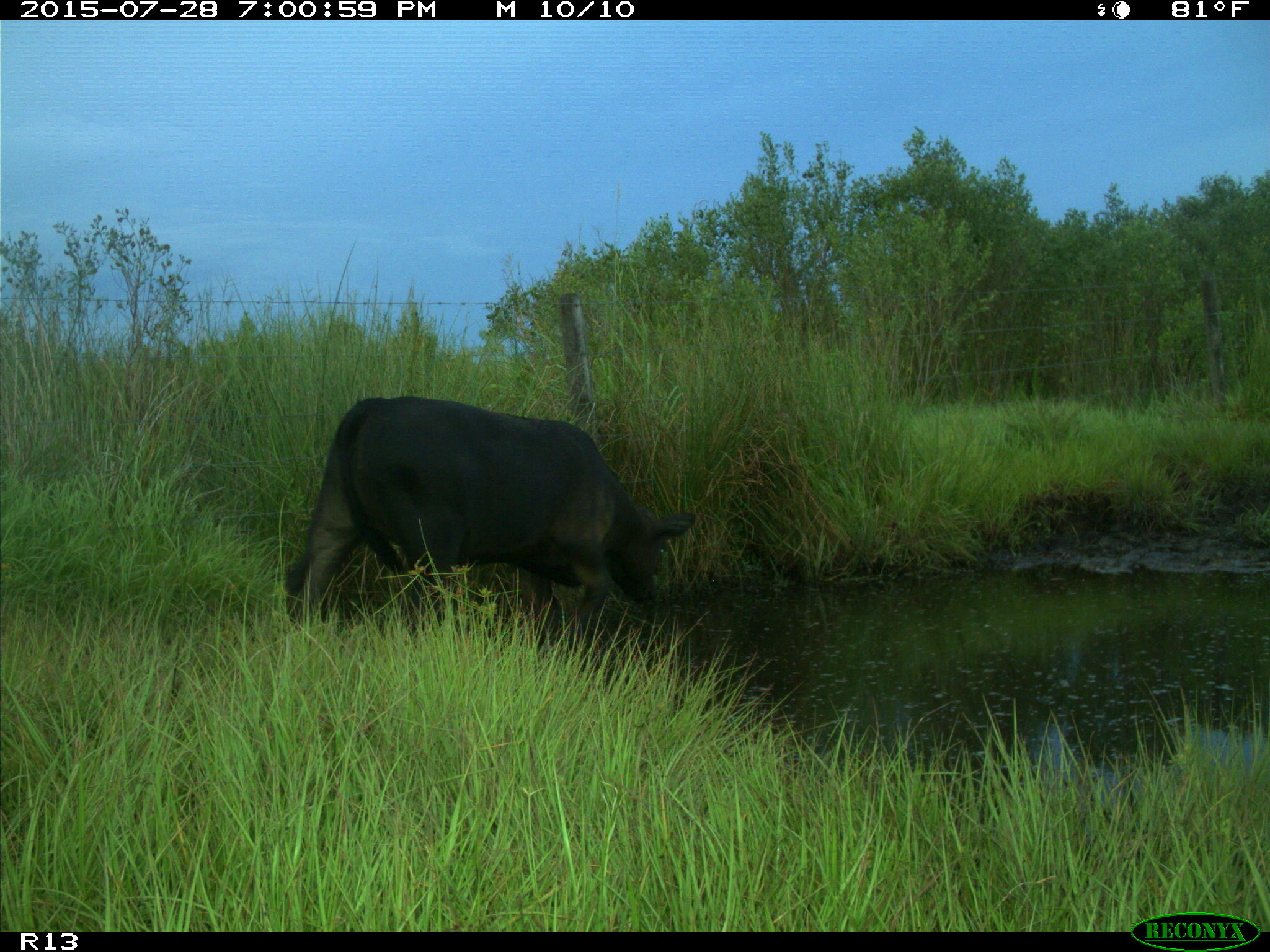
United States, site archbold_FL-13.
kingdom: Animalia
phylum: Chordata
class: Mammalia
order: Artiodactyla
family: Bovidae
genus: Bos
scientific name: Bos taurus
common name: domestic cow